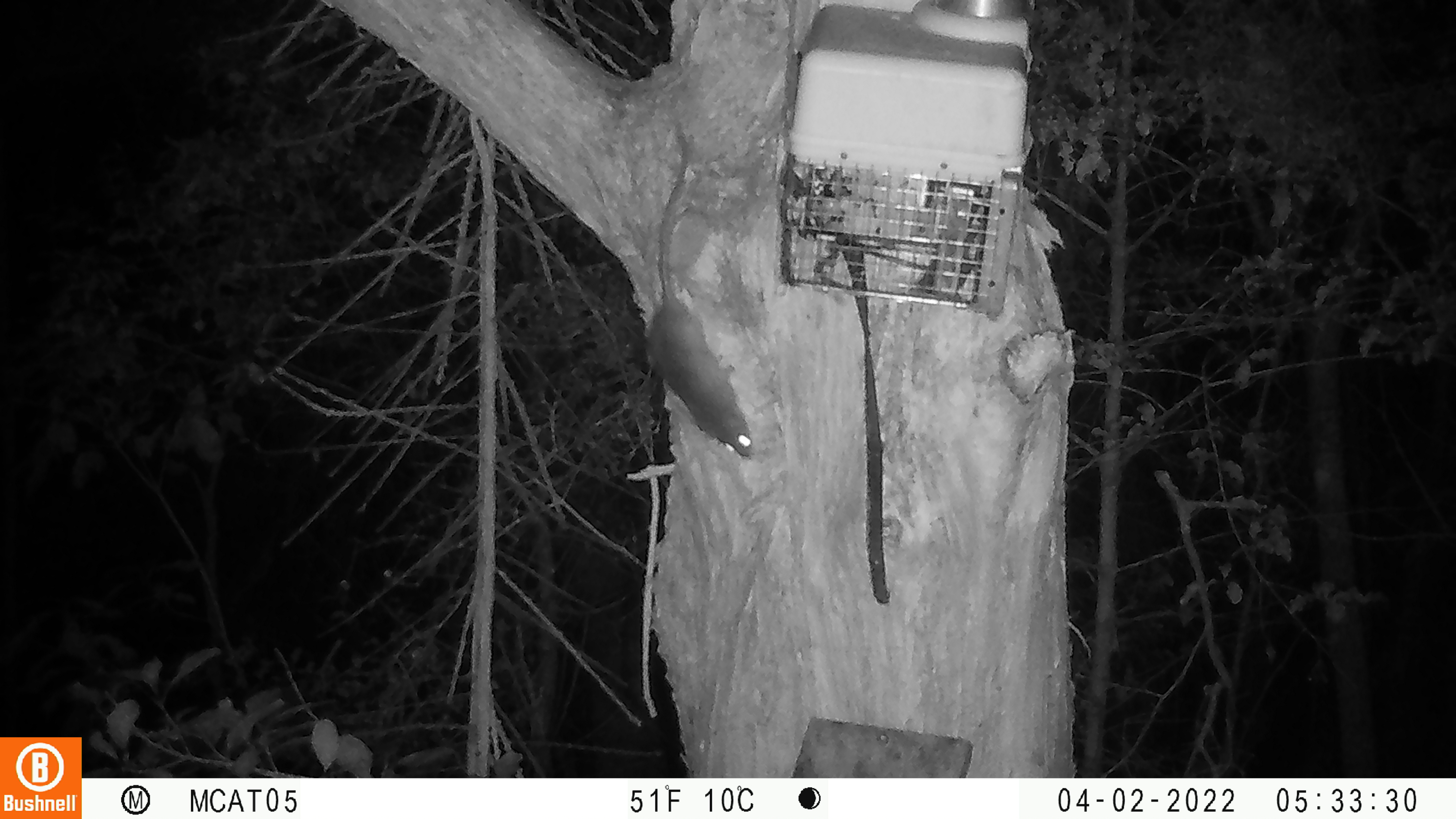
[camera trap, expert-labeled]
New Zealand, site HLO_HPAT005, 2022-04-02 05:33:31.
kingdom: Animalia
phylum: Chordata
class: Mammalia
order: Rodentia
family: Muridae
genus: Rattus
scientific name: Rattus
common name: rat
Rat (Rattus).